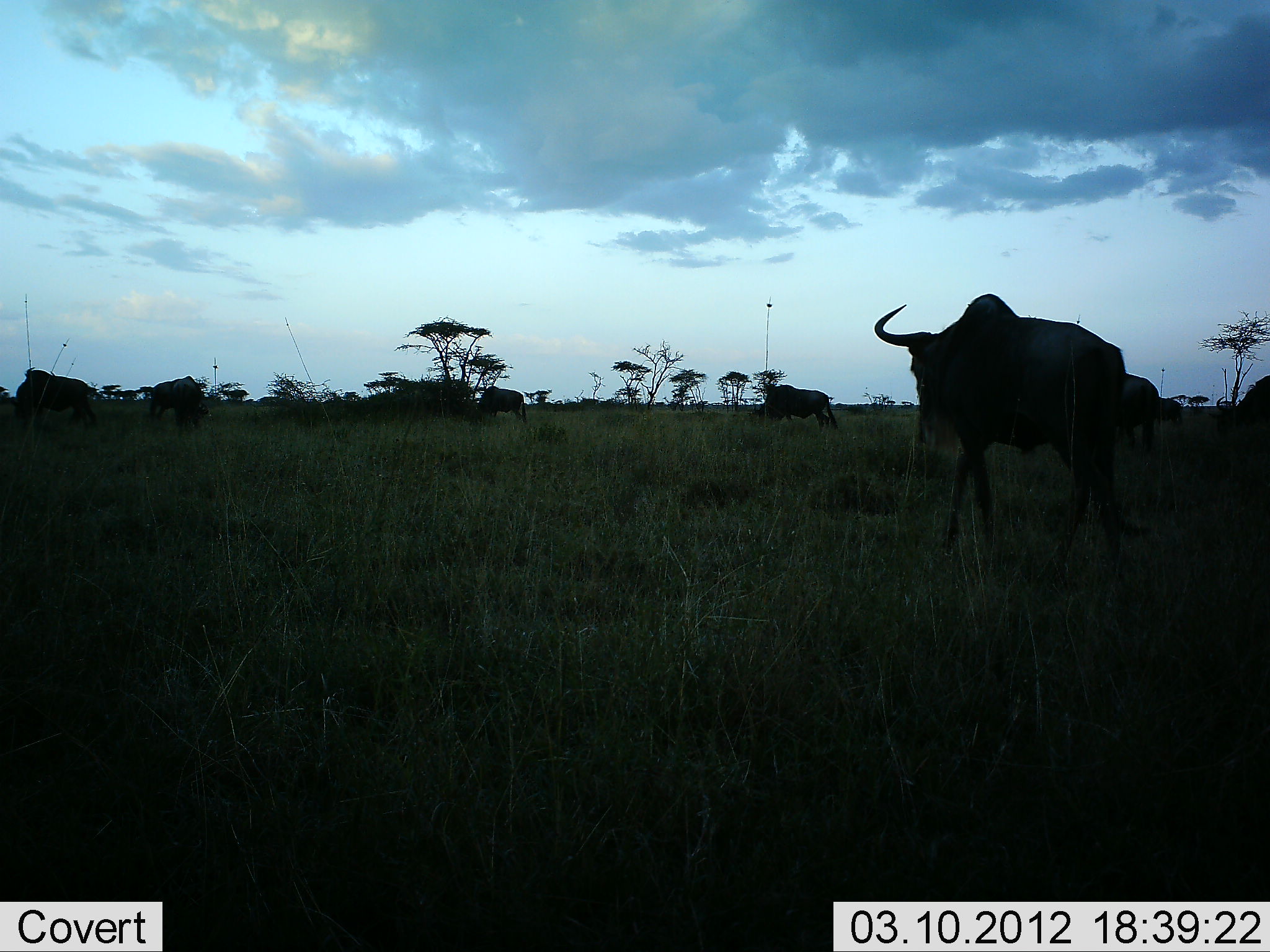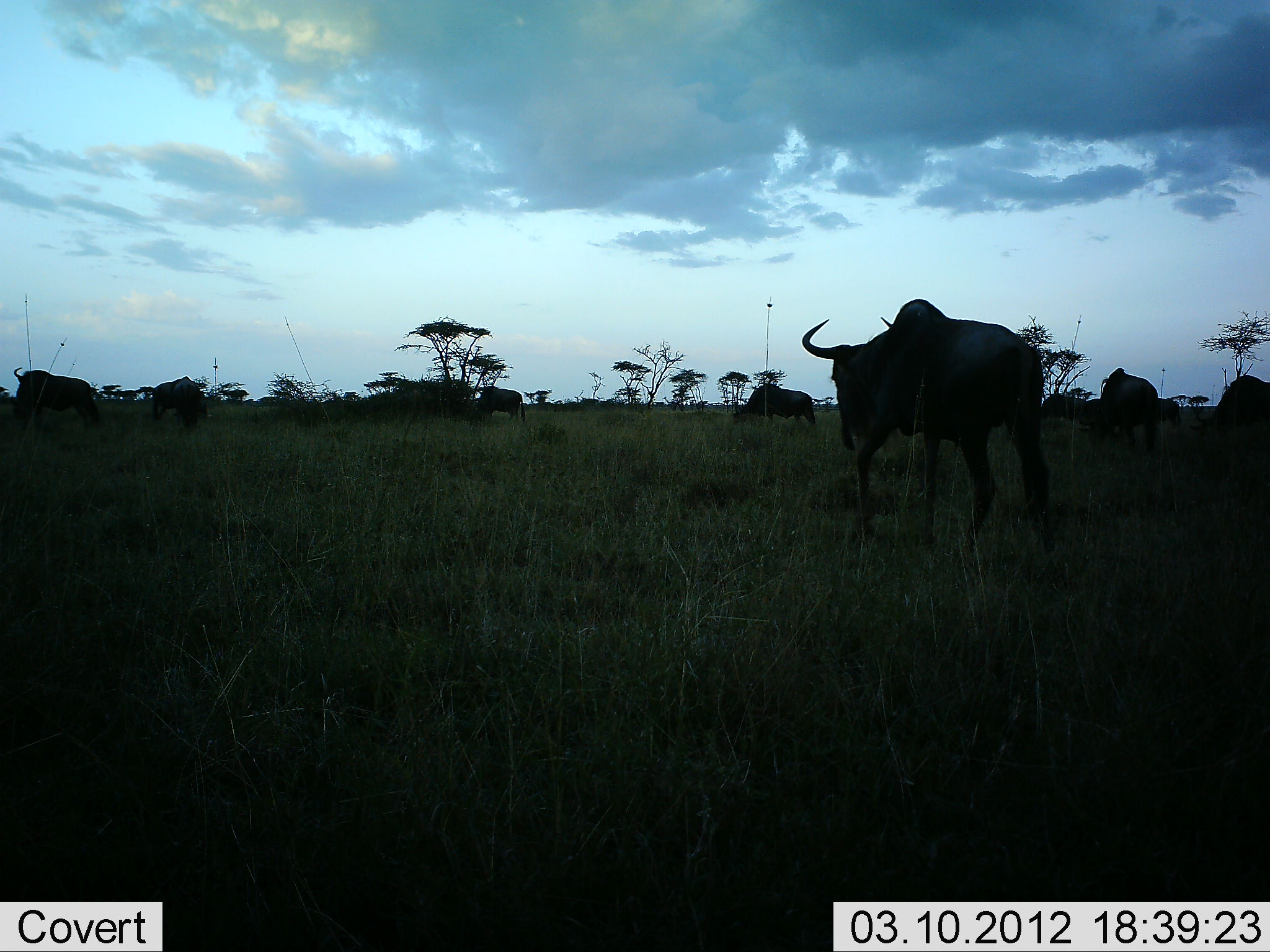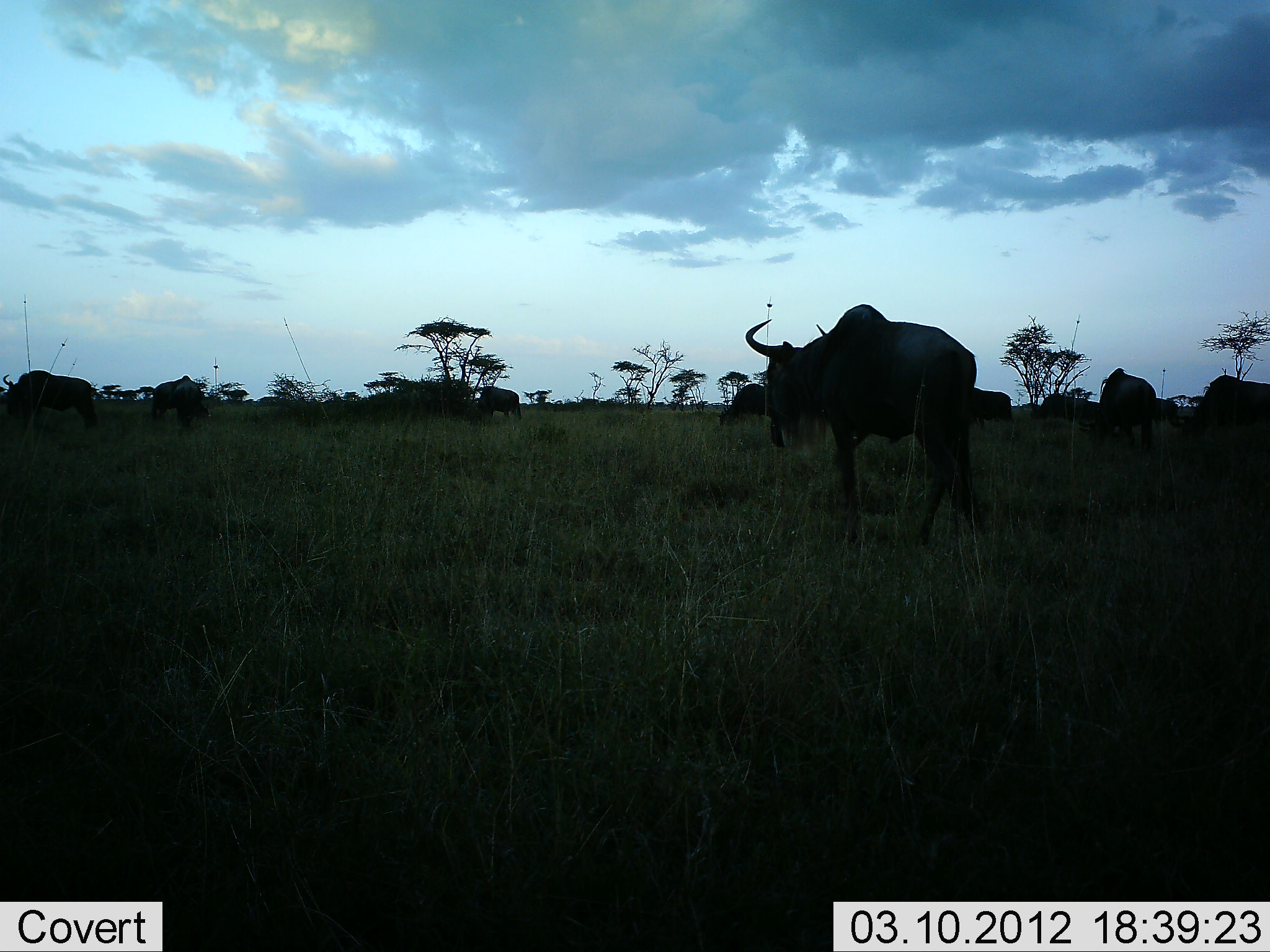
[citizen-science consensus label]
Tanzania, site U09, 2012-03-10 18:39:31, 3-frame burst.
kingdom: Animalia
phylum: Chordata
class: Mammalia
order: Artiodactyla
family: Bovidae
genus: Connochaetes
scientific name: Connochaetes taurinus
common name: blue wildebeest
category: wildebeest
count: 9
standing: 31%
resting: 0%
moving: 81%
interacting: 0%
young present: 0%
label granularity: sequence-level